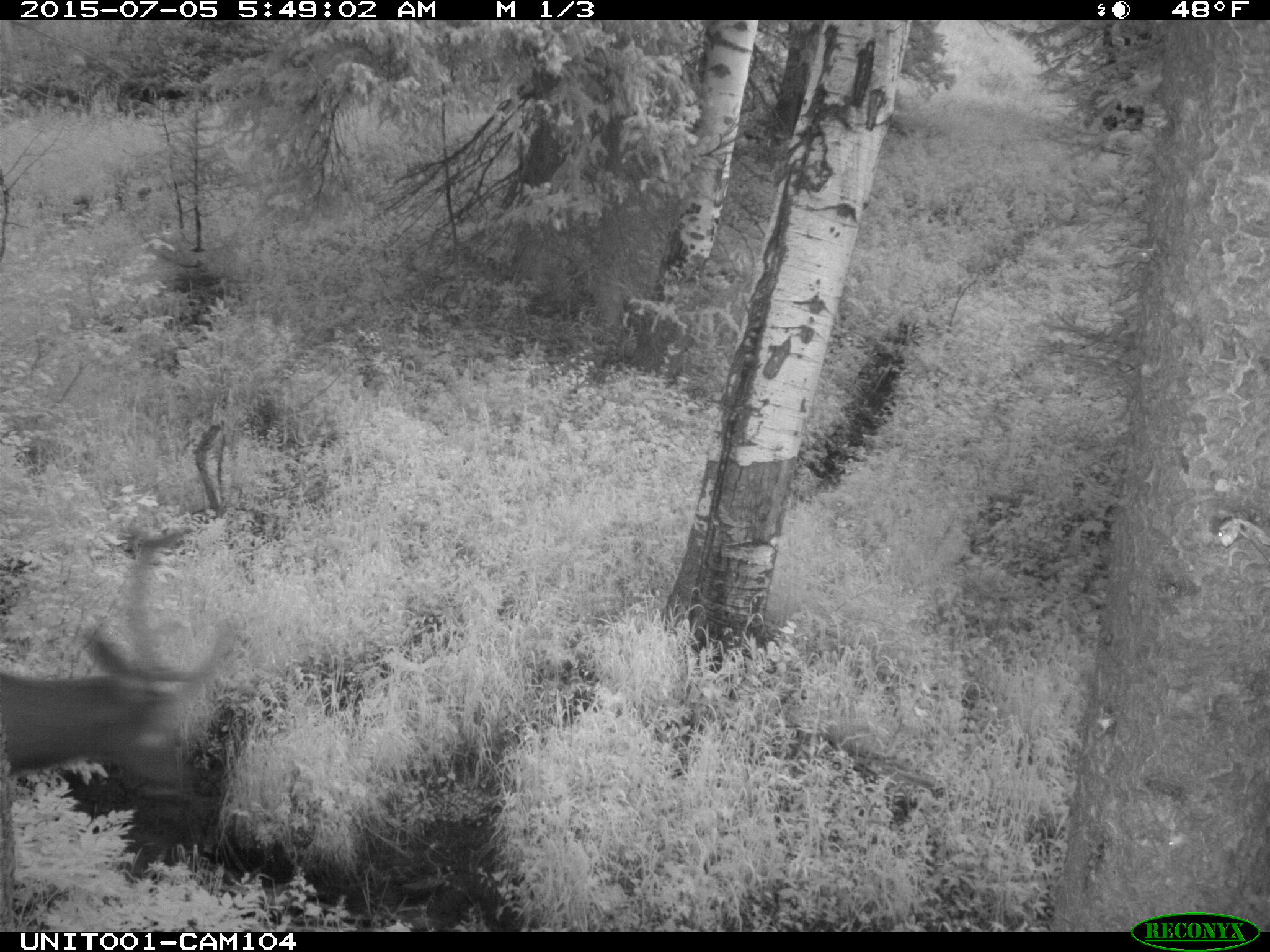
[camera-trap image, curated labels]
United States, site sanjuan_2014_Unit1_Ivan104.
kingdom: Animalia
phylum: Chordata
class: Mammalia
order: Artiodactyla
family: Cervidae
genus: Cervus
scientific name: Cervus elaphus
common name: red deer